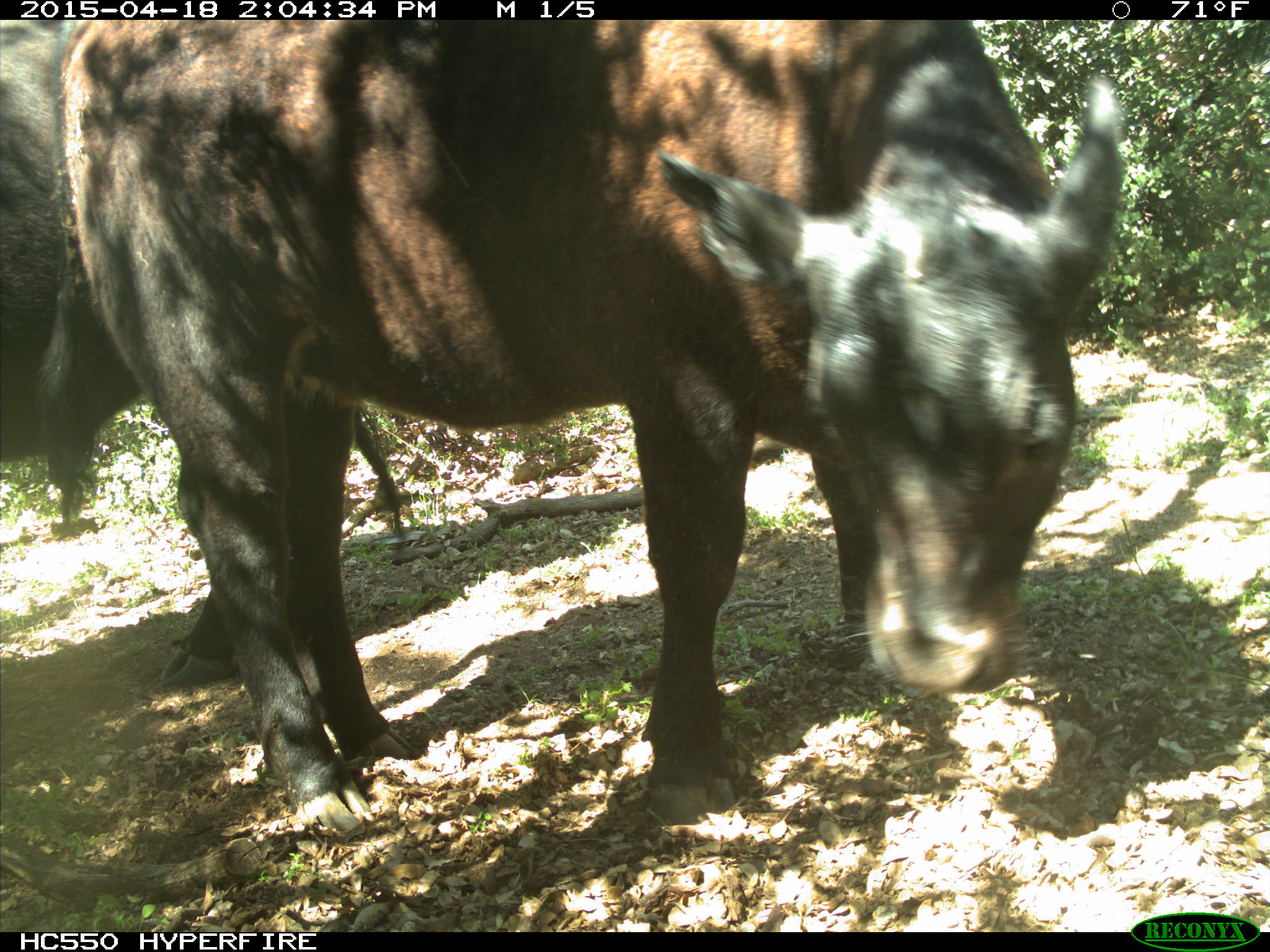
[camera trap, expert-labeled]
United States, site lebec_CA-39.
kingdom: Animalia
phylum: Chordata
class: Mammalia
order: Artiodactyla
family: Bovidae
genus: Bos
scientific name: Bos taurus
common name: domestic cow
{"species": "Bos taurus (domestic cow)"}